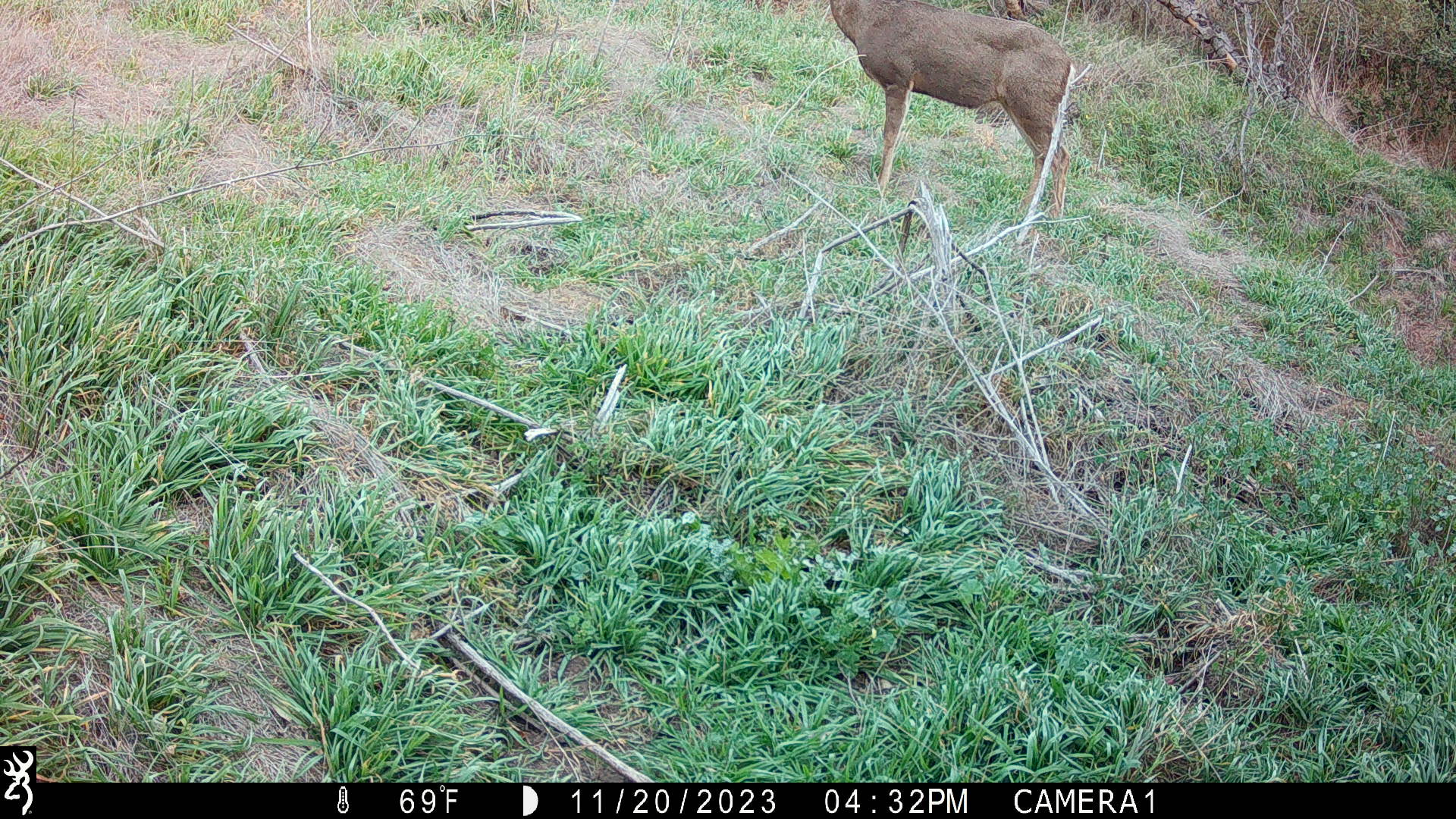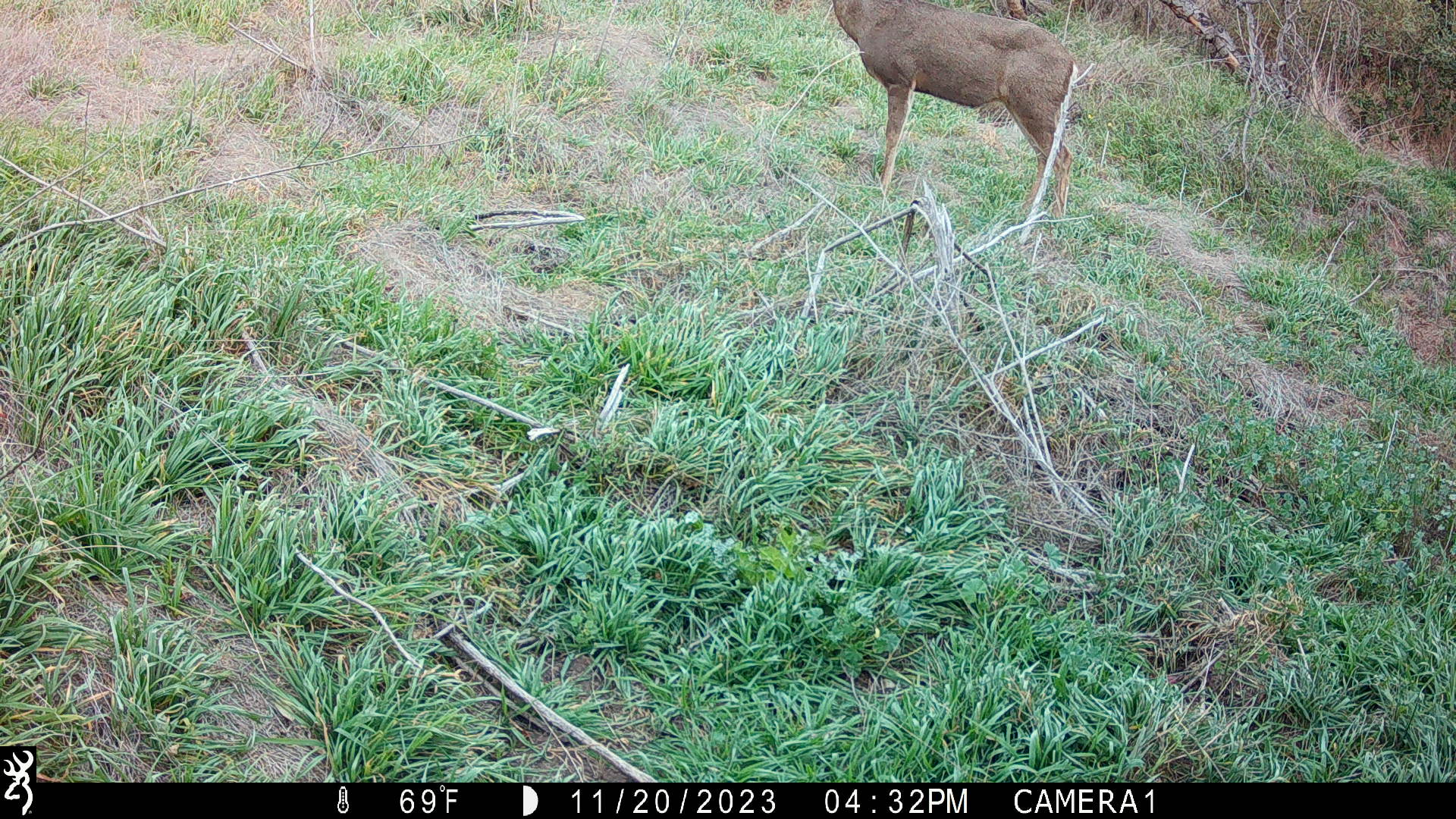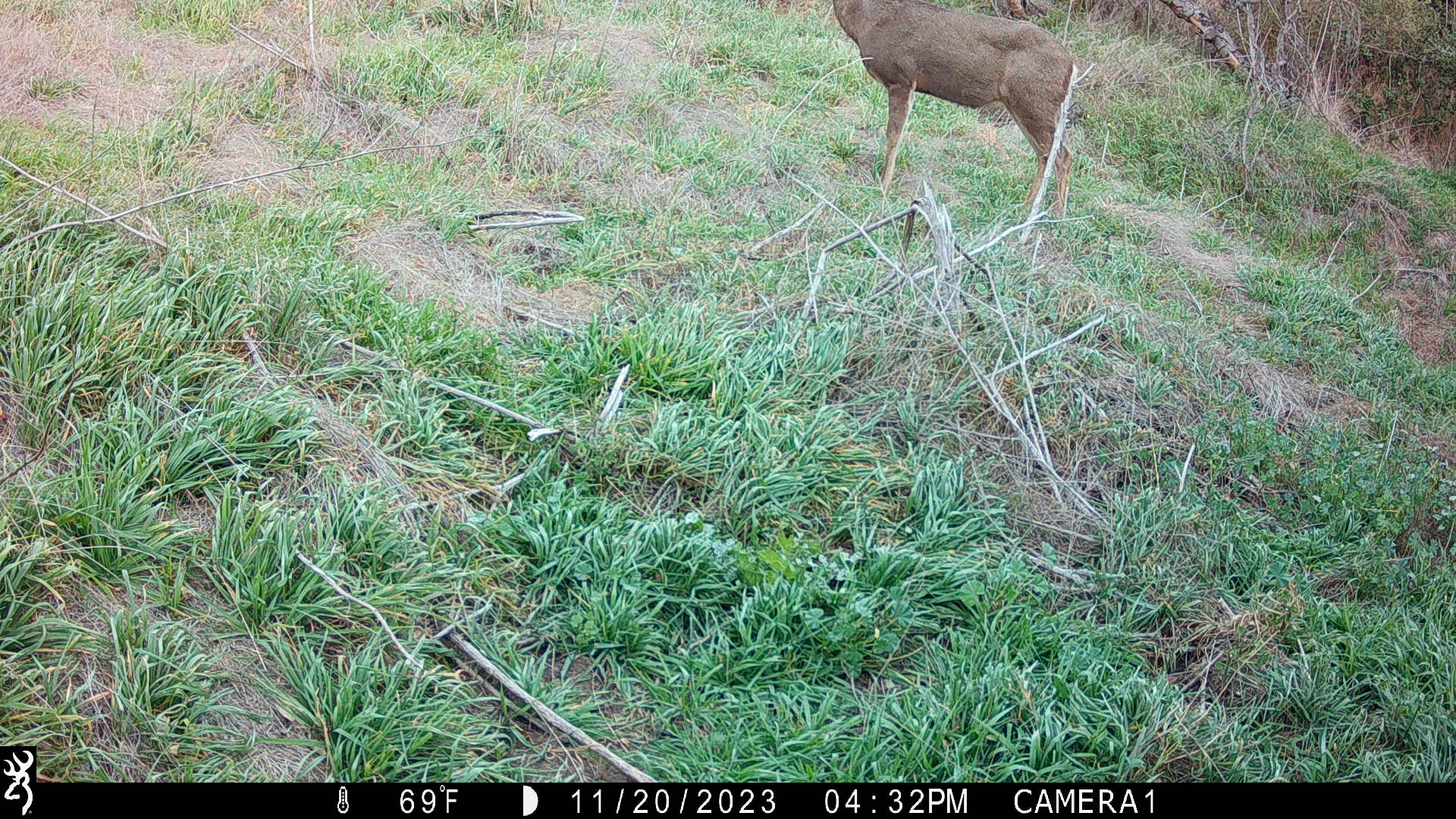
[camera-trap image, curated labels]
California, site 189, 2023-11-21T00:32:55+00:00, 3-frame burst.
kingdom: Animalia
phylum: Chordata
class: Mammalia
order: Artiodactyla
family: Cervidae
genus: Odocoileus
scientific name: Odocoileus hemionus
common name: mule deer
Mule deer (Odocoileus hemionus).